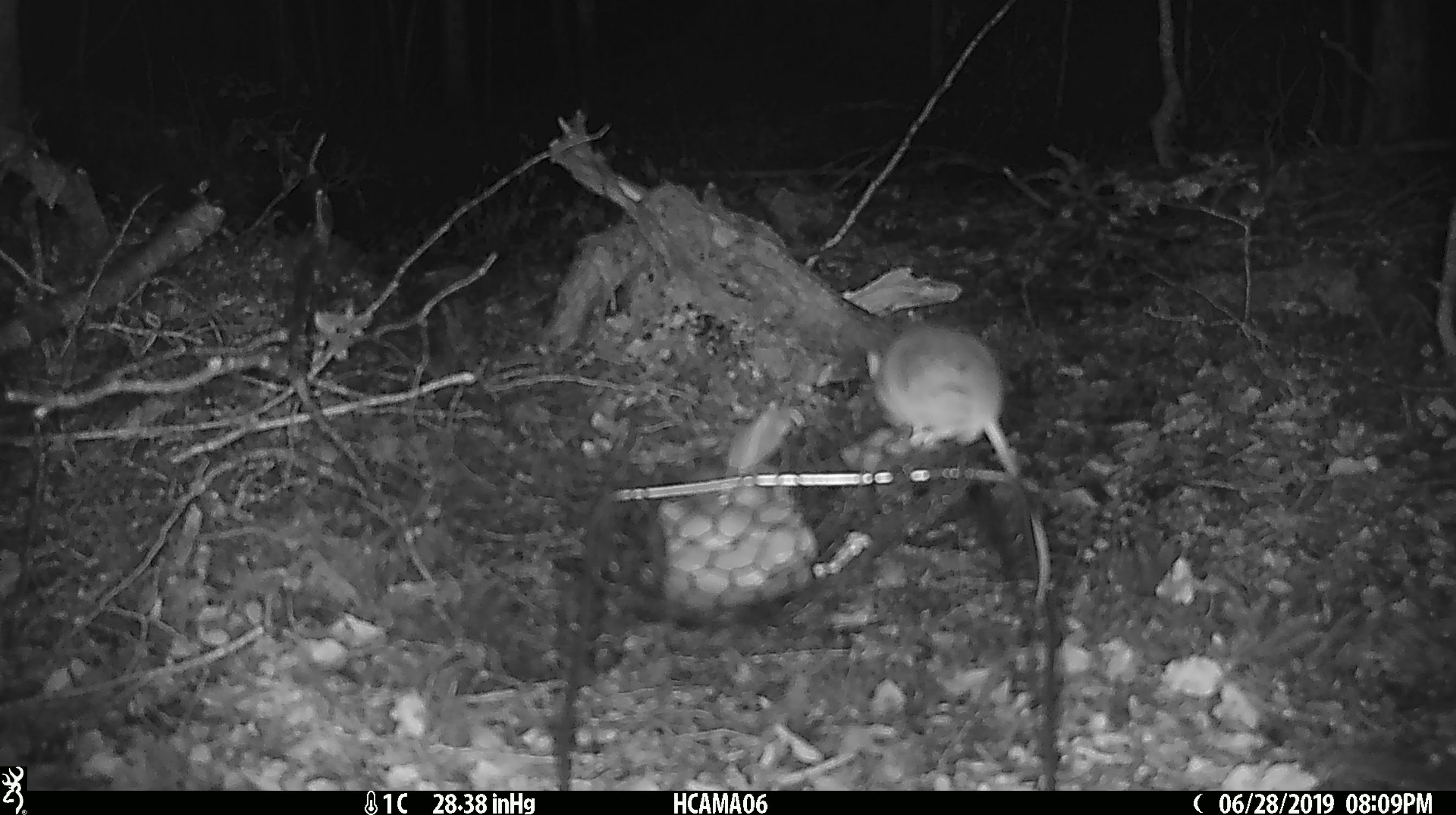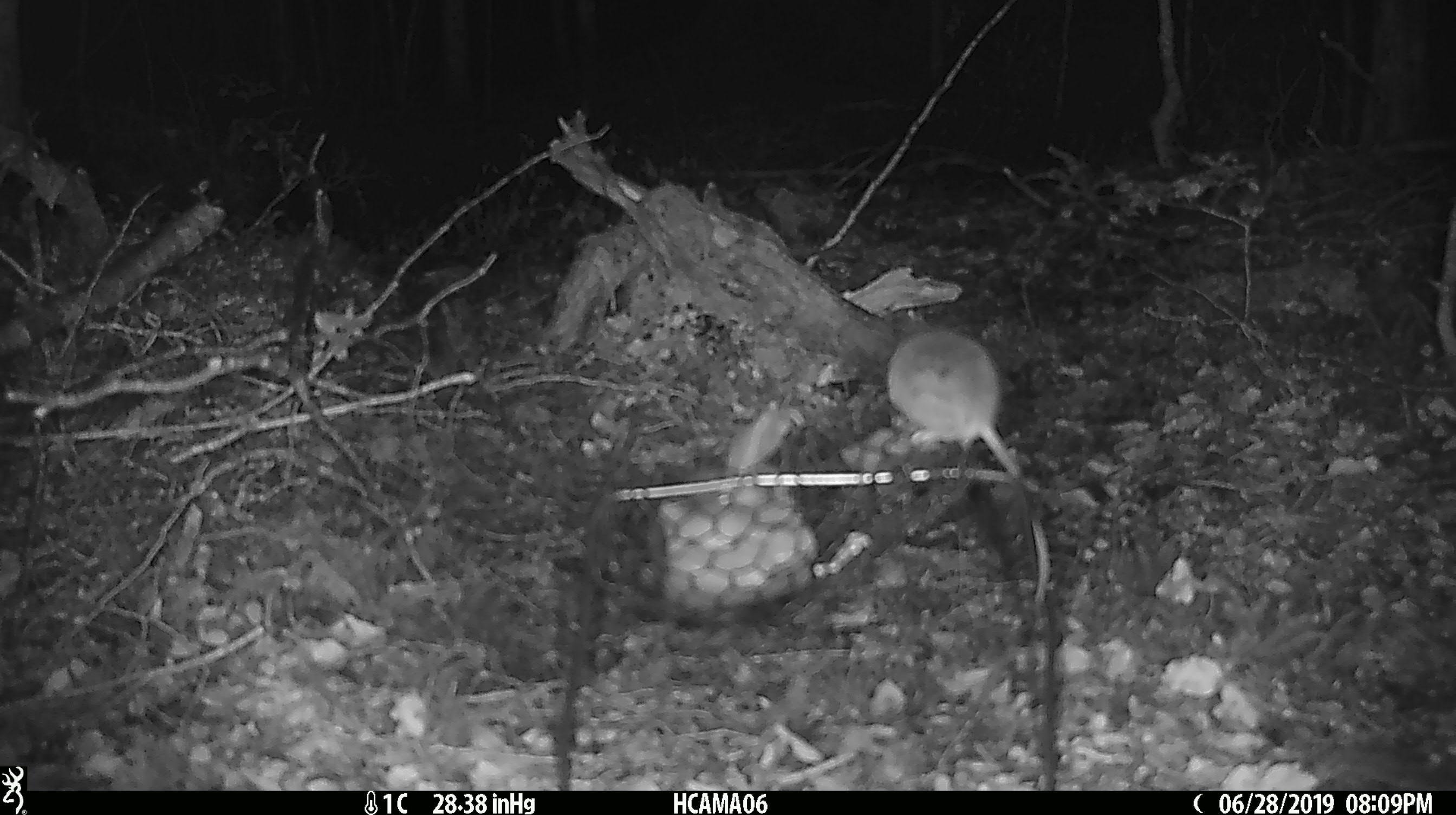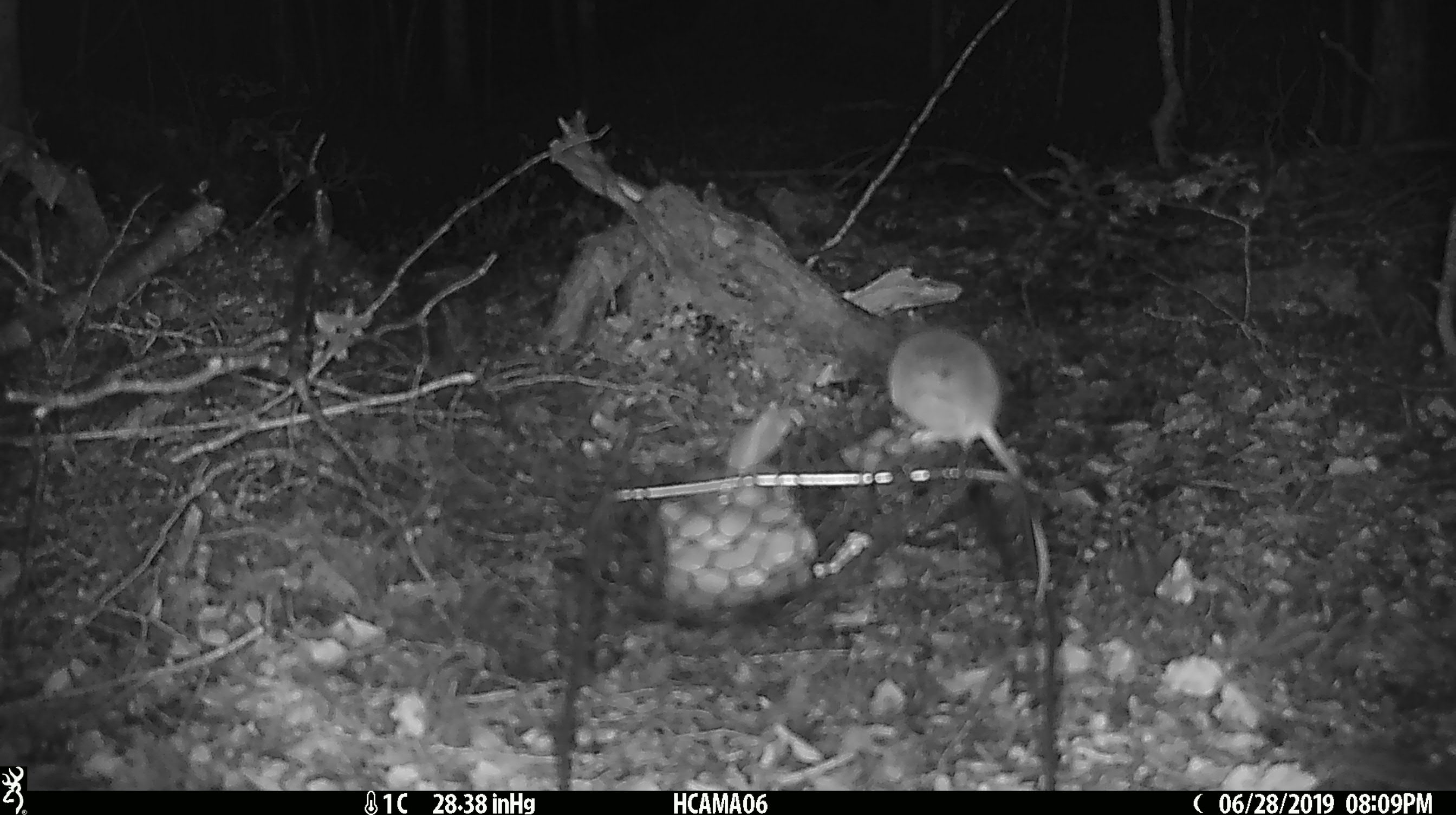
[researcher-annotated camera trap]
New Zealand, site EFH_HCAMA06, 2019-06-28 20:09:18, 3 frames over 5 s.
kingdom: Animalia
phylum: Chordata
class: Mammalia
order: Rodentia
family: Muridae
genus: Mus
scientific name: Mus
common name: mouse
Mouse (Mus).